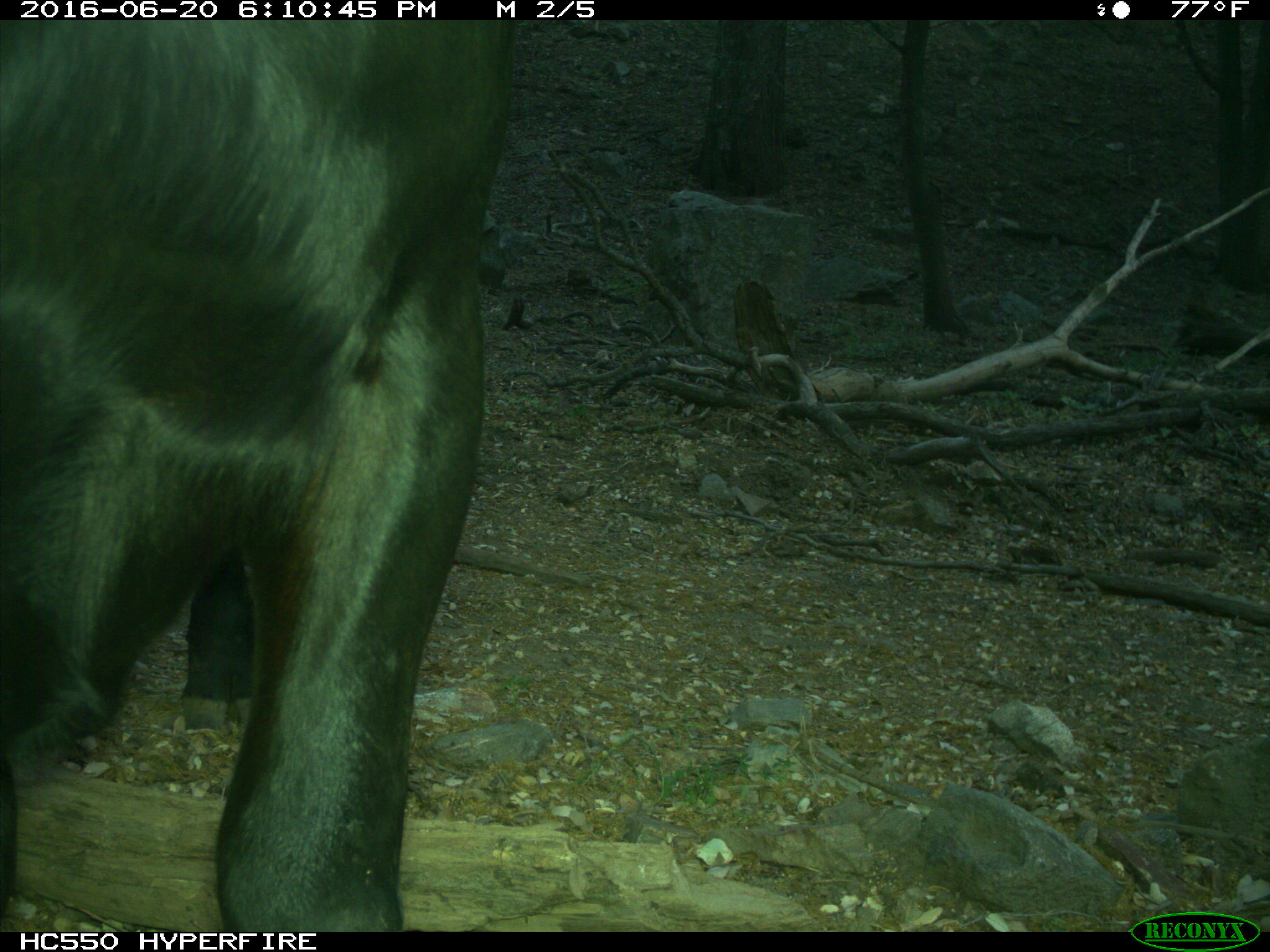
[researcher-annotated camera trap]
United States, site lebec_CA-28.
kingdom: Animalia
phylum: Chordata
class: Mammalia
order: Artiodactyla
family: Bovidae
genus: Bos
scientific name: Bos taurus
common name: domestic cow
Bos taurus (domestic cow).